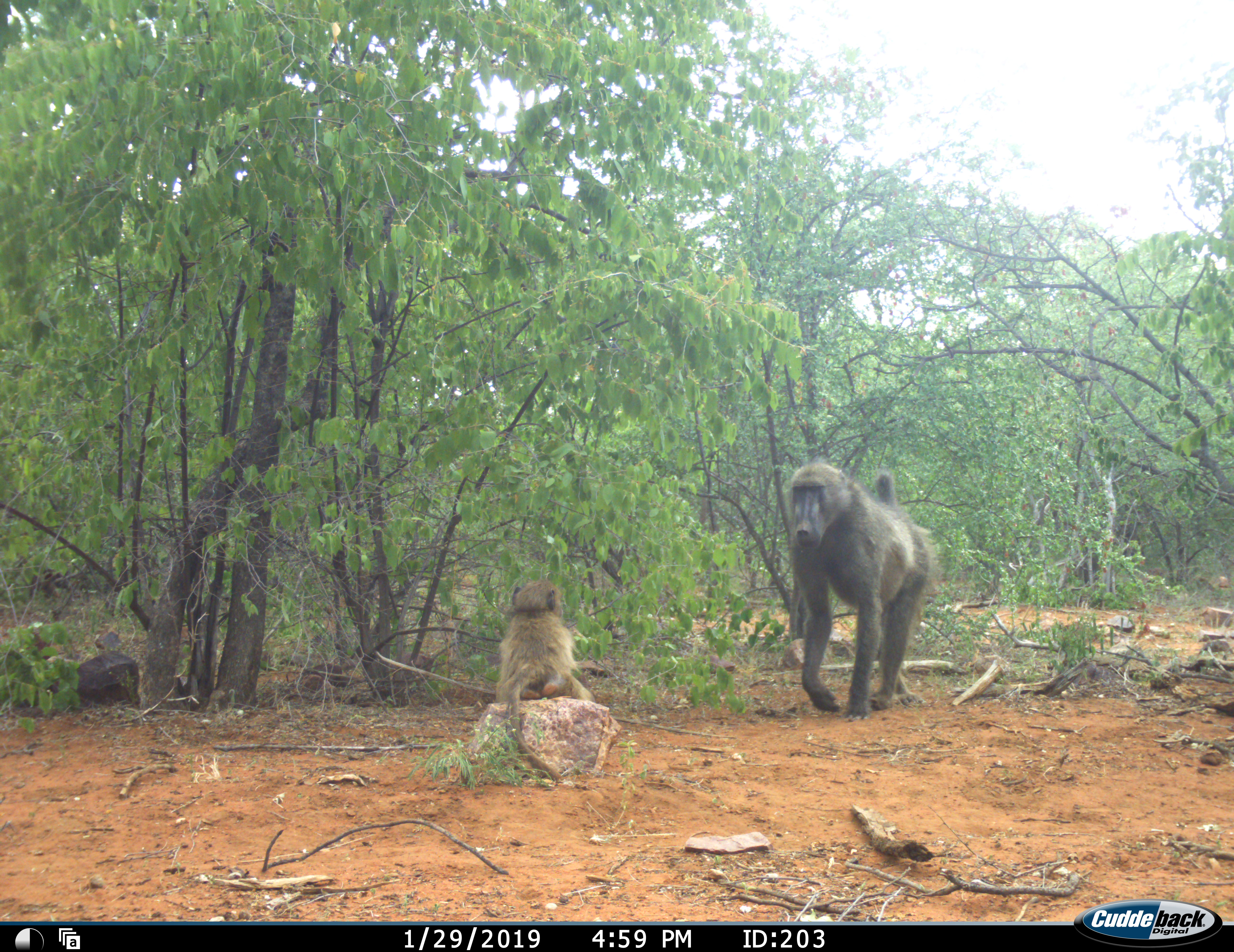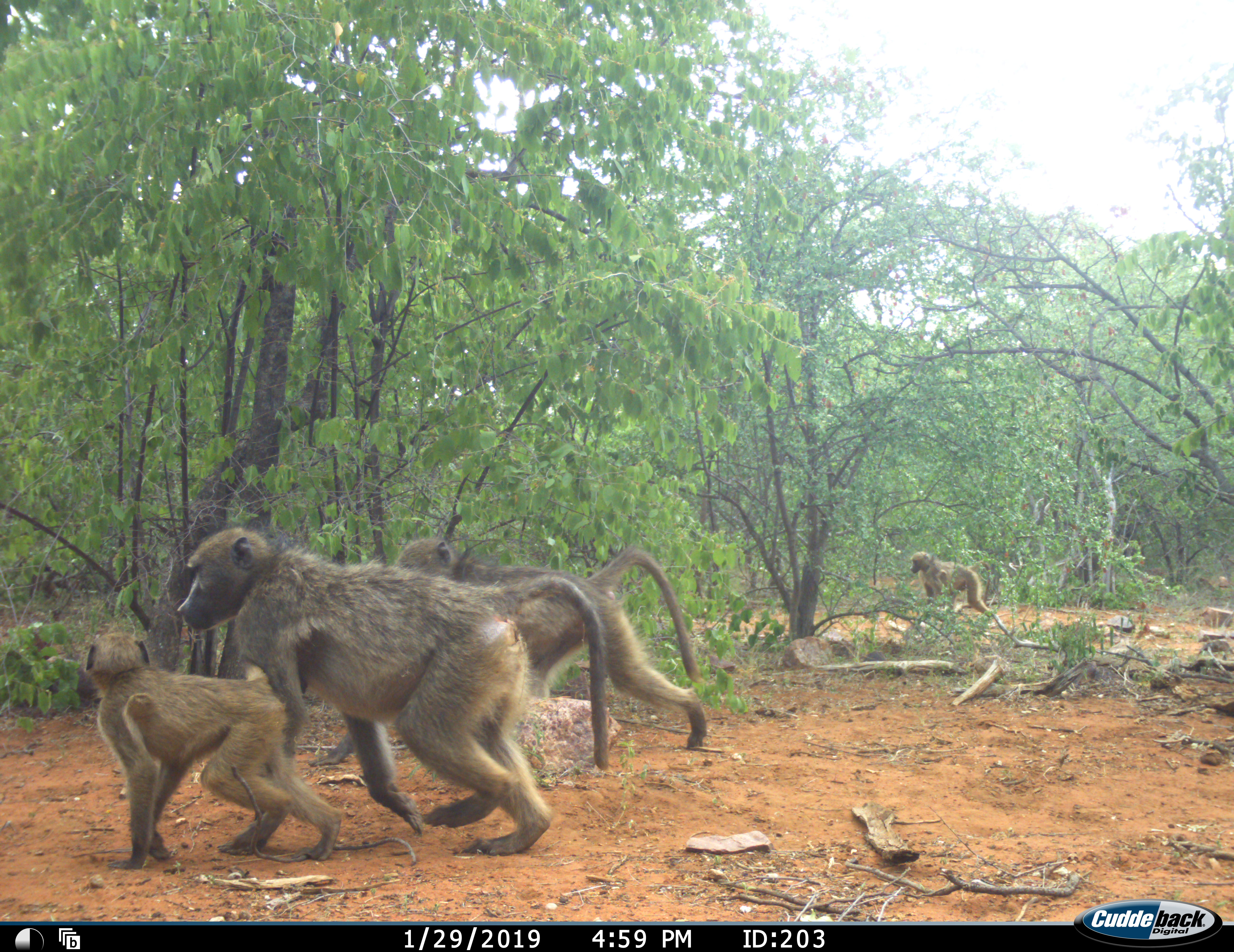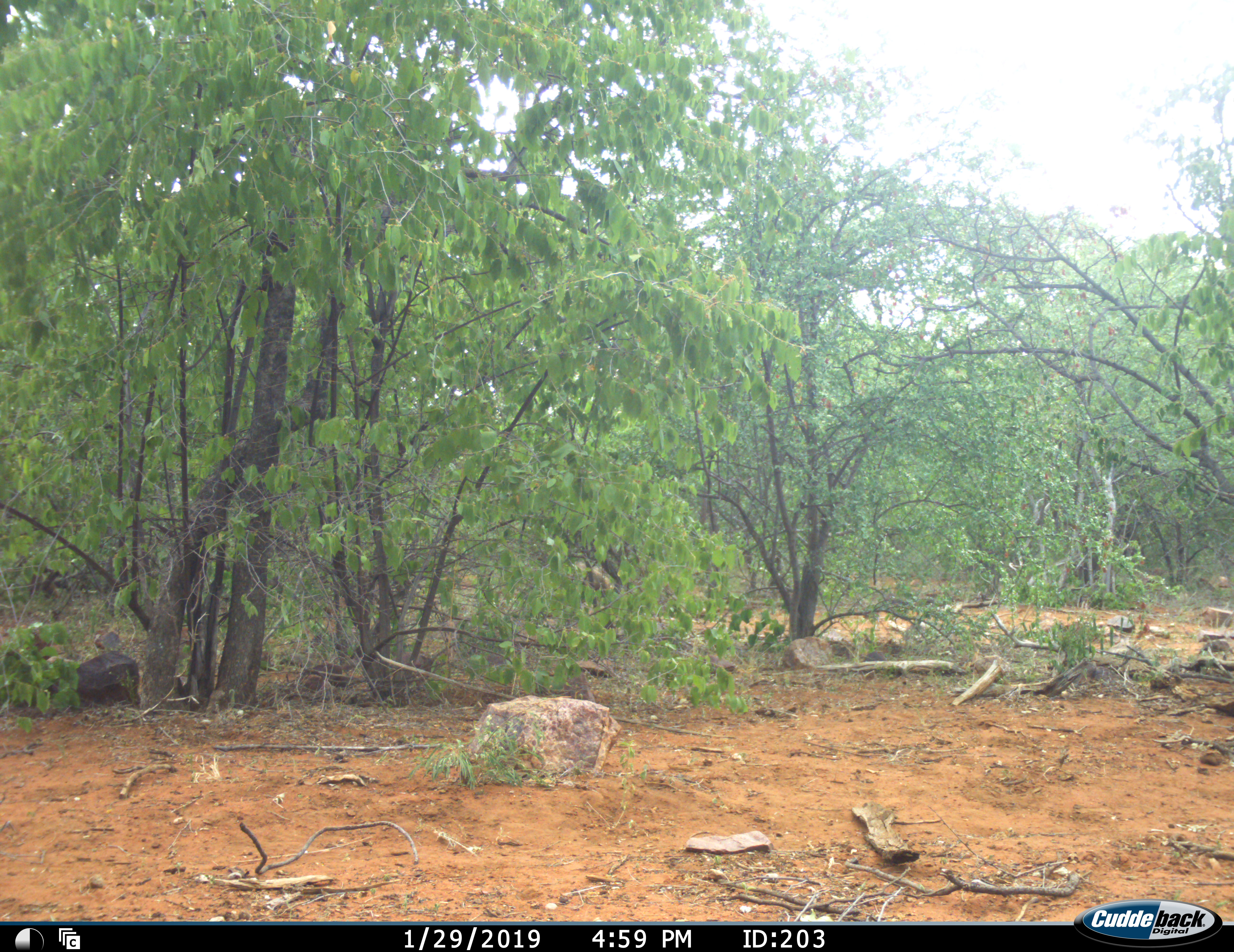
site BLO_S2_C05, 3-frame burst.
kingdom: Animalia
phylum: Chordata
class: Mammalia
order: Primates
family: Cercopithecidae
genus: Papio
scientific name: Papio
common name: baboon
Baboon (Papio), count 4. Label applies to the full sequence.